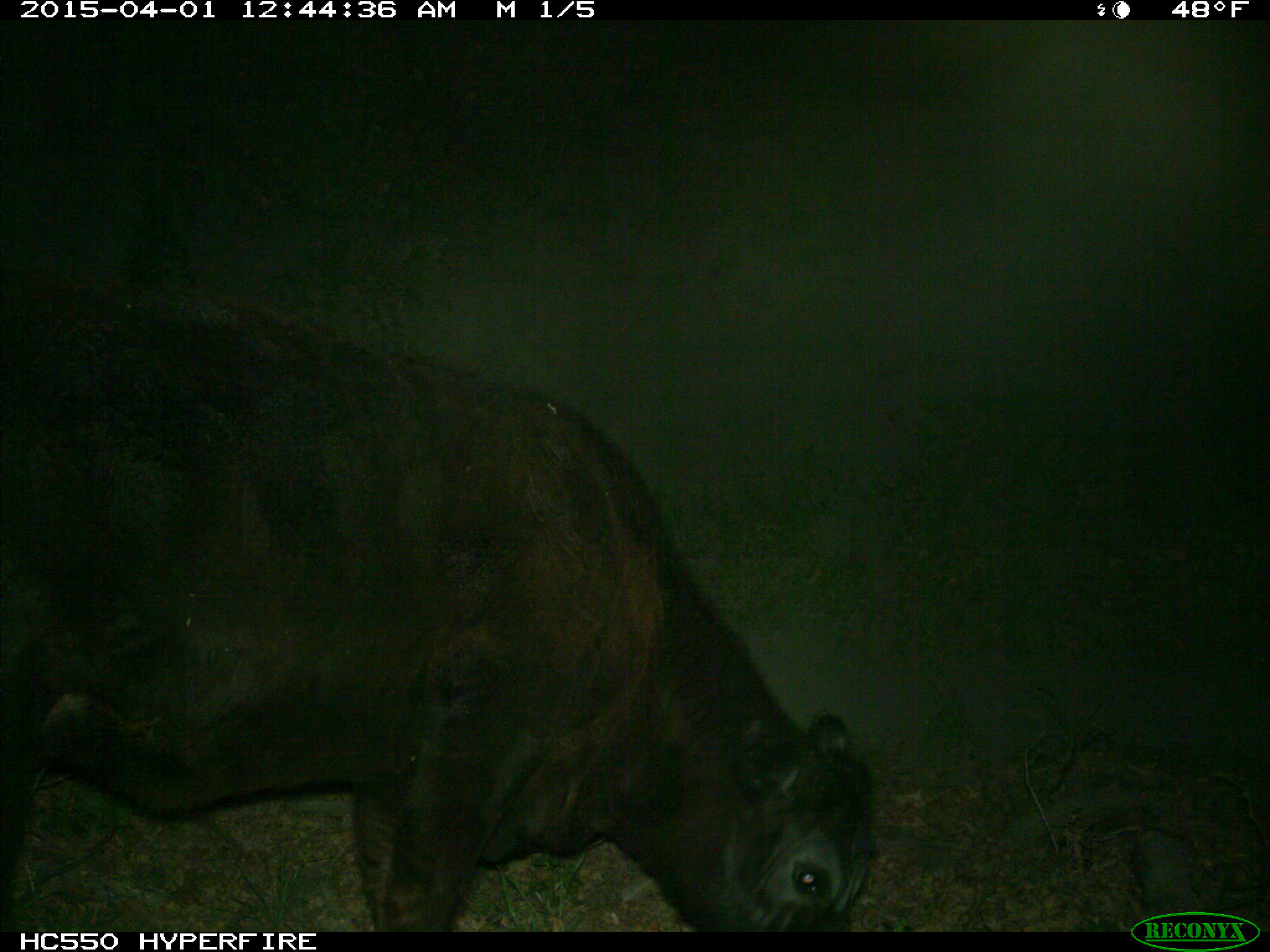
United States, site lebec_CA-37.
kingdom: Animalia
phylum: Chordata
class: Mammalia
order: Artiodactyla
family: Bovidae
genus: Bos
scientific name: Bos taurus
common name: domestic cow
Bos taurus (domestic cow).